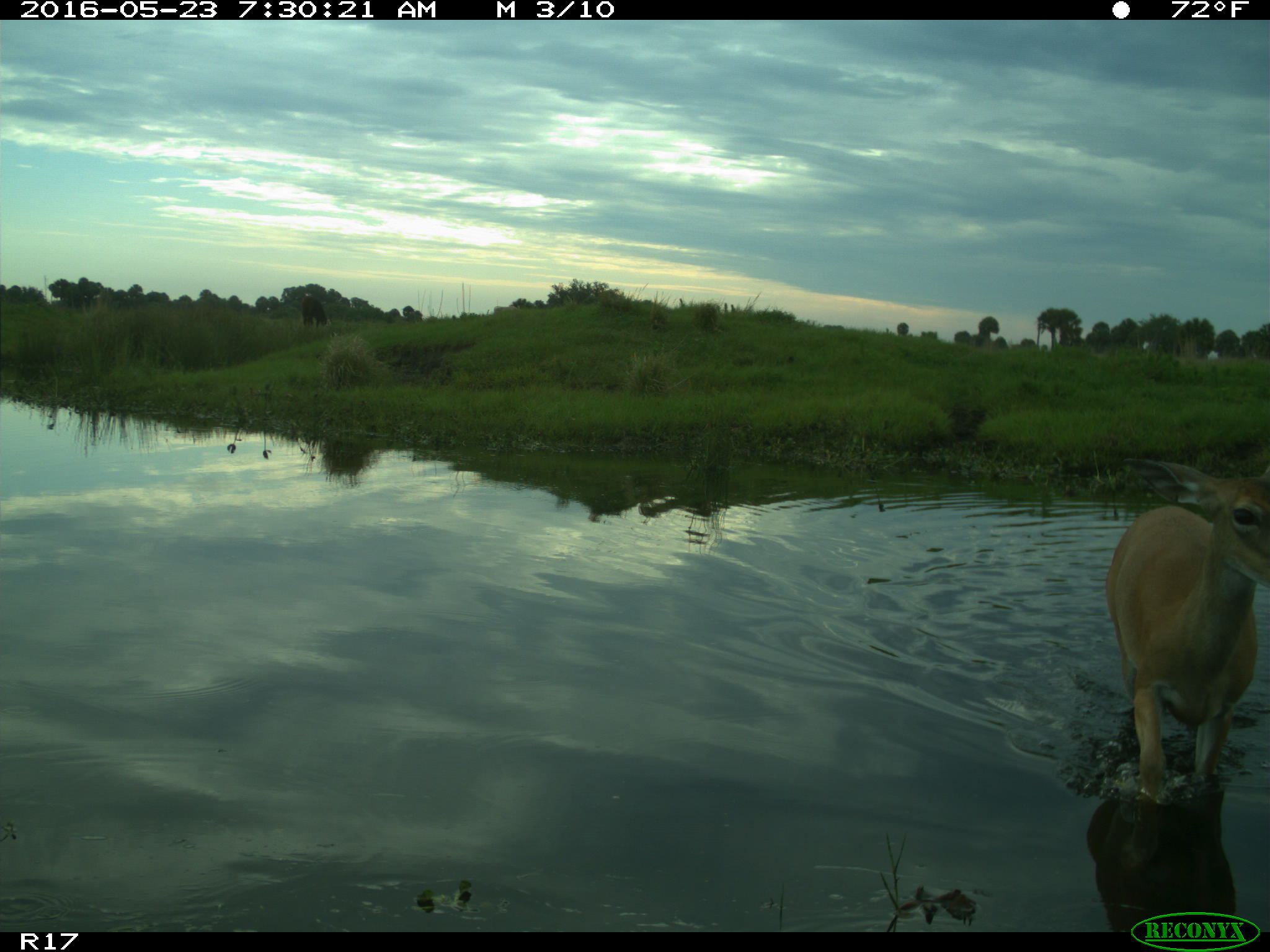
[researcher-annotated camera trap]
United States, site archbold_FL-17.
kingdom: Animalia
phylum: Chordata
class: Mammalia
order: Artiodactyla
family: Bovidae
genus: Bos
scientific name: Bos taurus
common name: domestic cow